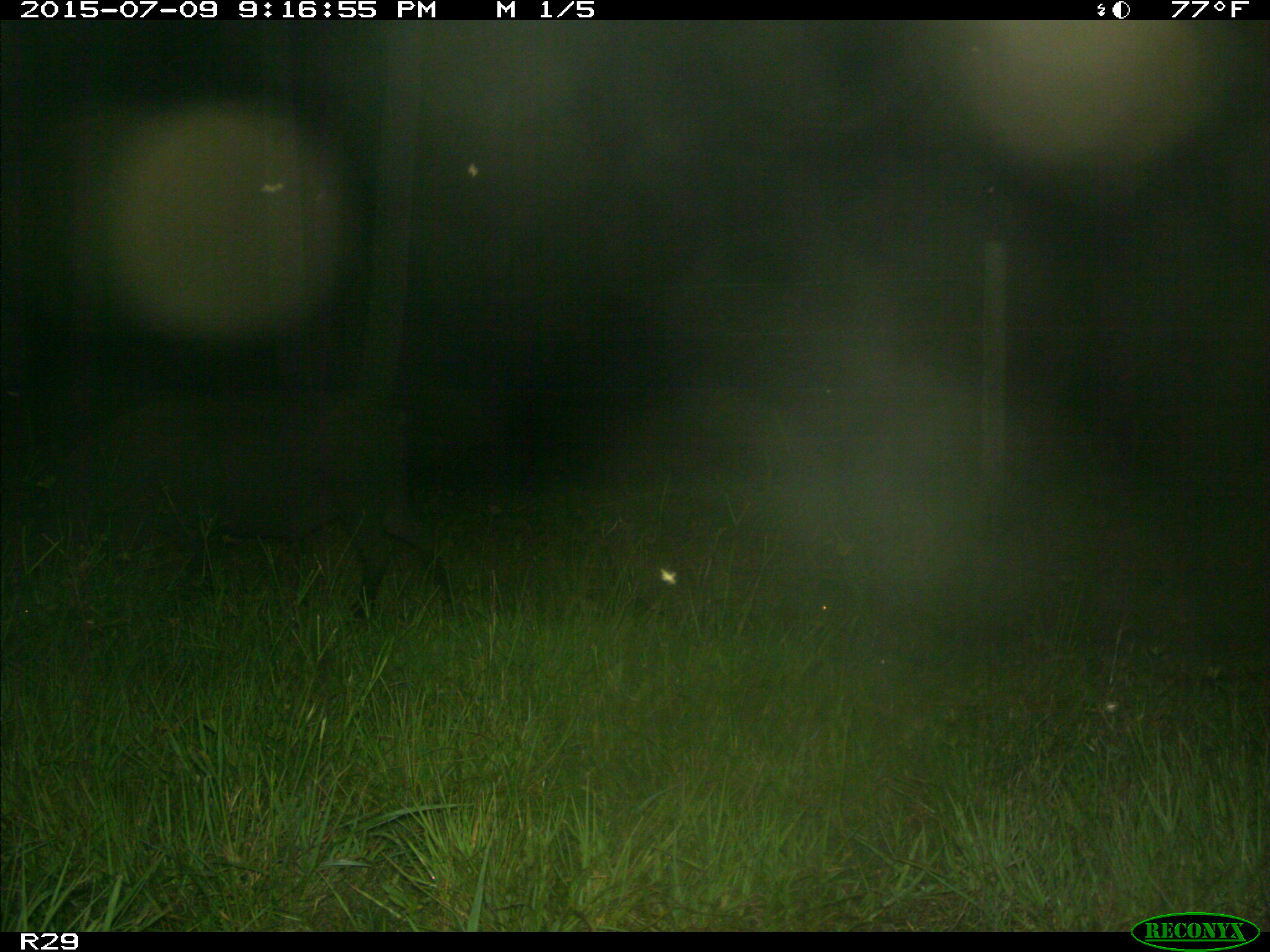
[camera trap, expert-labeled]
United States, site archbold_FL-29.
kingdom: Animalia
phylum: Chordata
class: Mammalia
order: Artiodactyla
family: Suidae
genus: Sus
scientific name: Sus scrofa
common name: wild boar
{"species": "Sus scrofa (wild boar)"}